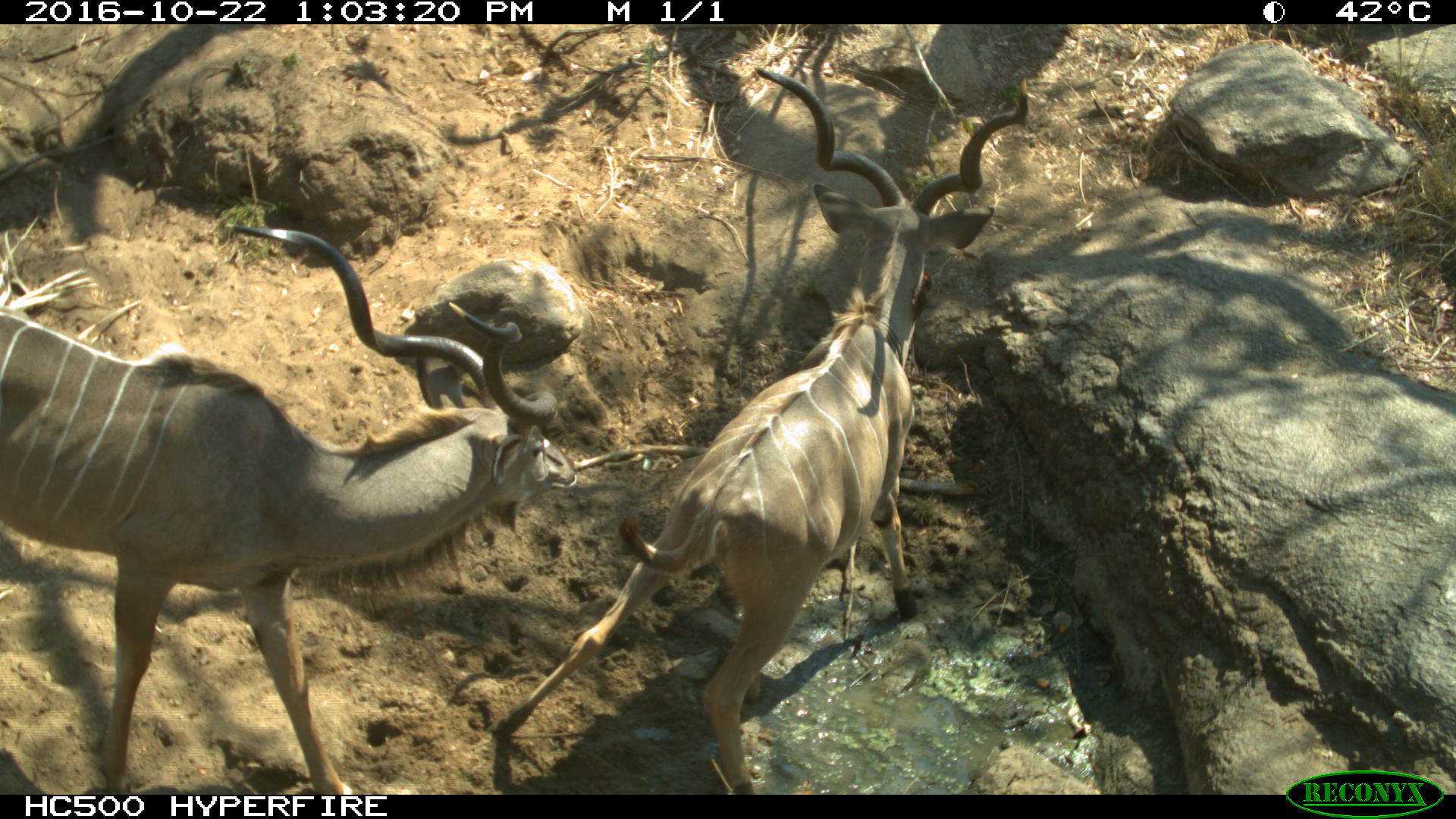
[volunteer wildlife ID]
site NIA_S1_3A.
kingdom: Animalia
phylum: Chordata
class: Mammalia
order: Artiodactyla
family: Bovidae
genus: Tragelaphus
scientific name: Tragelaphus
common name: kudu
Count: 2.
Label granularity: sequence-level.